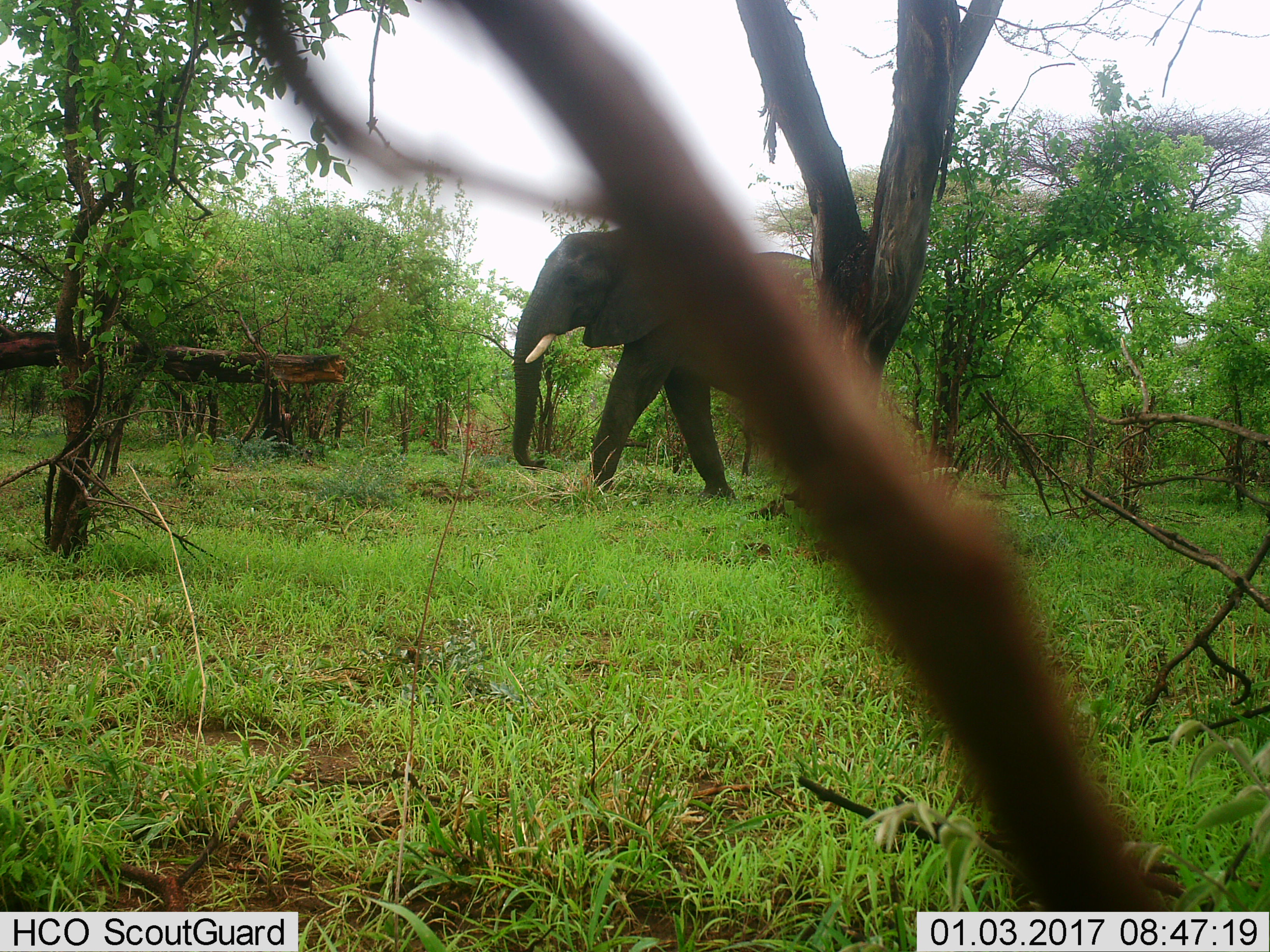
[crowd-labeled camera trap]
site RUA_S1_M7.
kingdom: Animalia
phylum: Chordata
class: Mammalia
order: Proboscidea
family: Elephantidae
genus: Loxodonta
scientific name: Loxodonta africana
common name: african bush elephant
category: elephant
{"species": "elephant (african bush elephant) (Loxodonta africana)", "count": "1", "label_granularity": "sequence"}